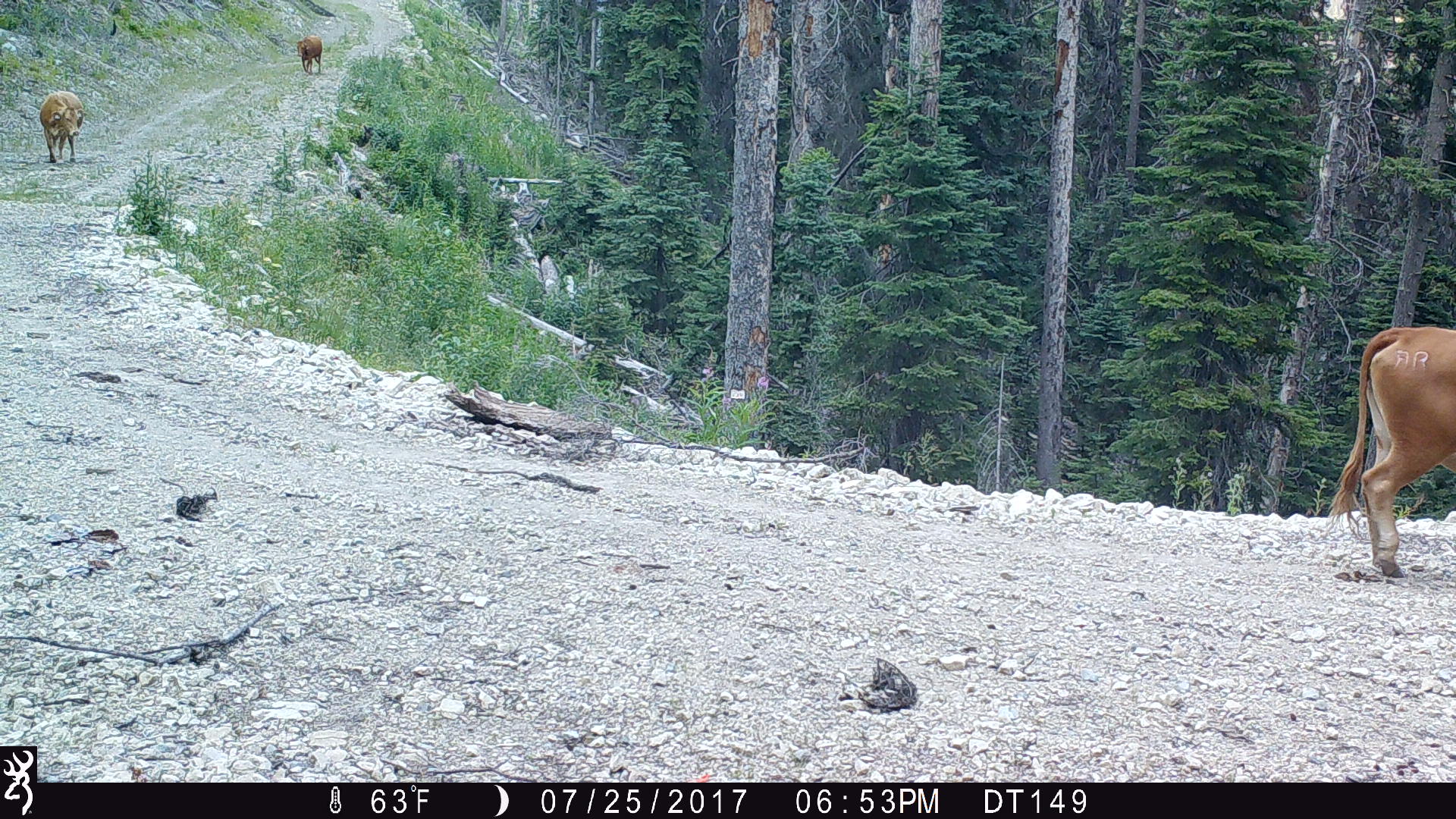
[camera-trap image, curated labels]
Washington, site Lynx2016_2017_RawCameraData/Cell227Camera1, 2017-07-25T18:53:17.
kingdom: Animalia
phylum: Chordata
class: Mammalia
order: Artiodactyla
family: Bovidae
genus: Bos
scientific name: Bos taurus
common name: domestic cattle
Domestic cattle (Bos taurus). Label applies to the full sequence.